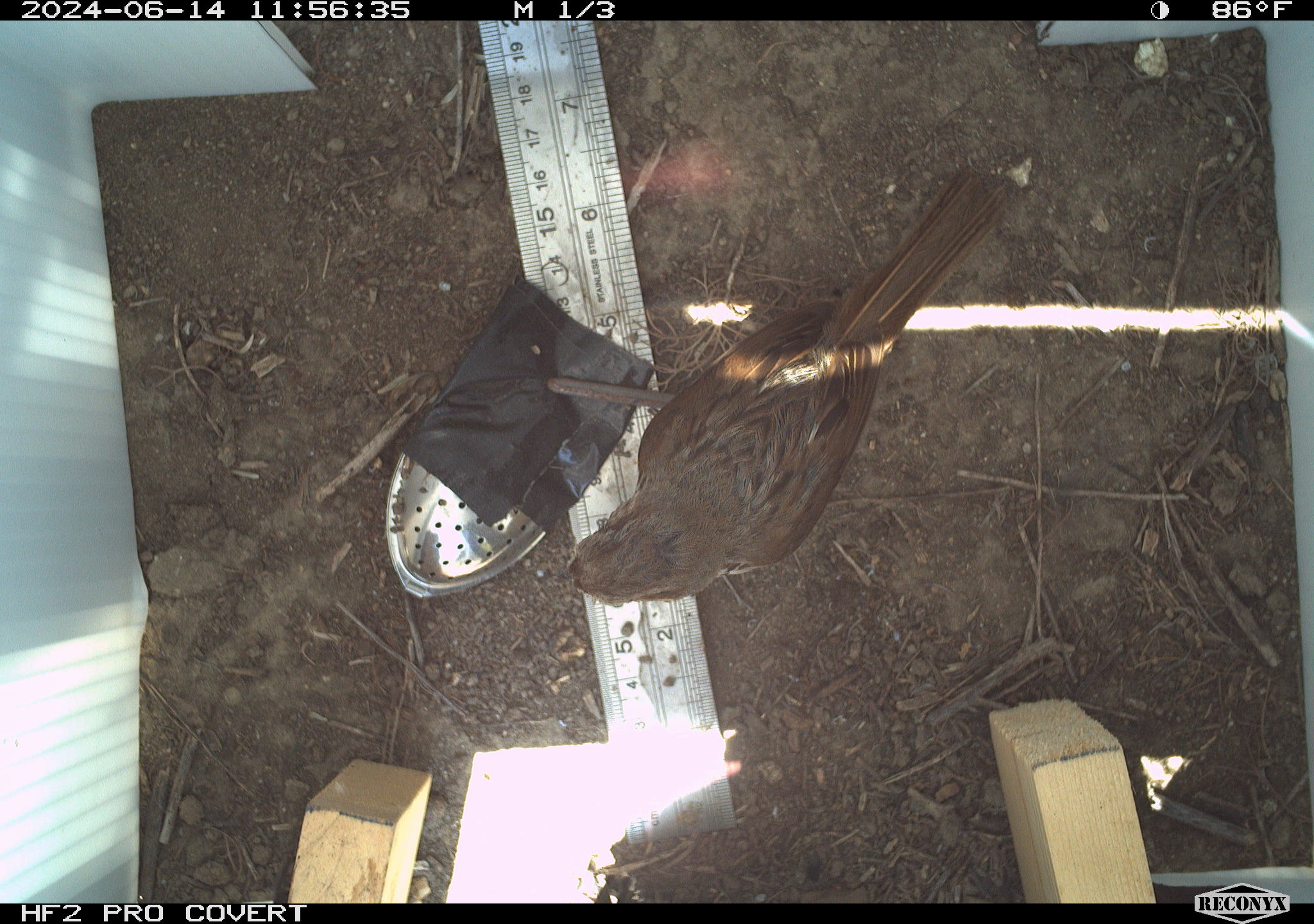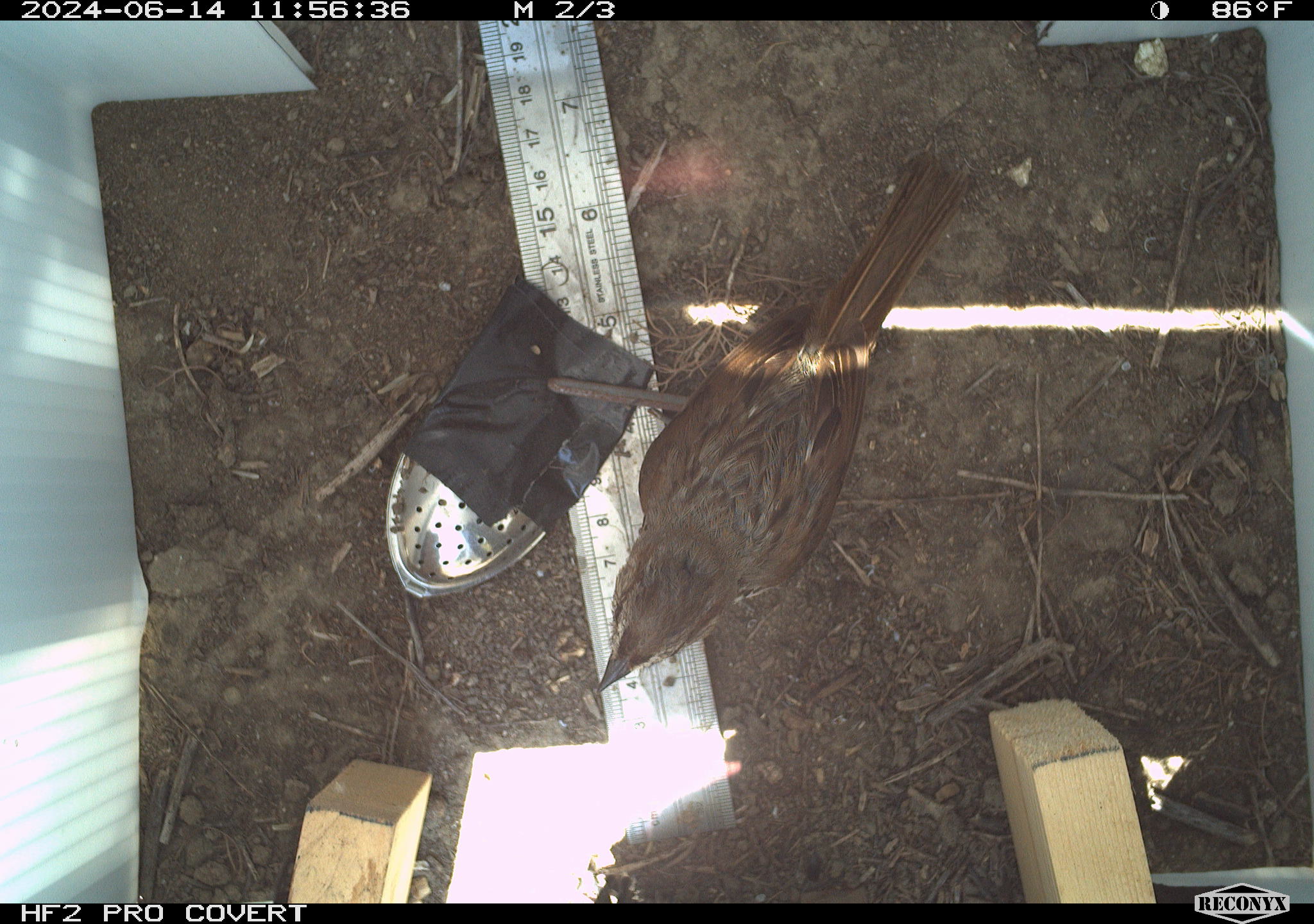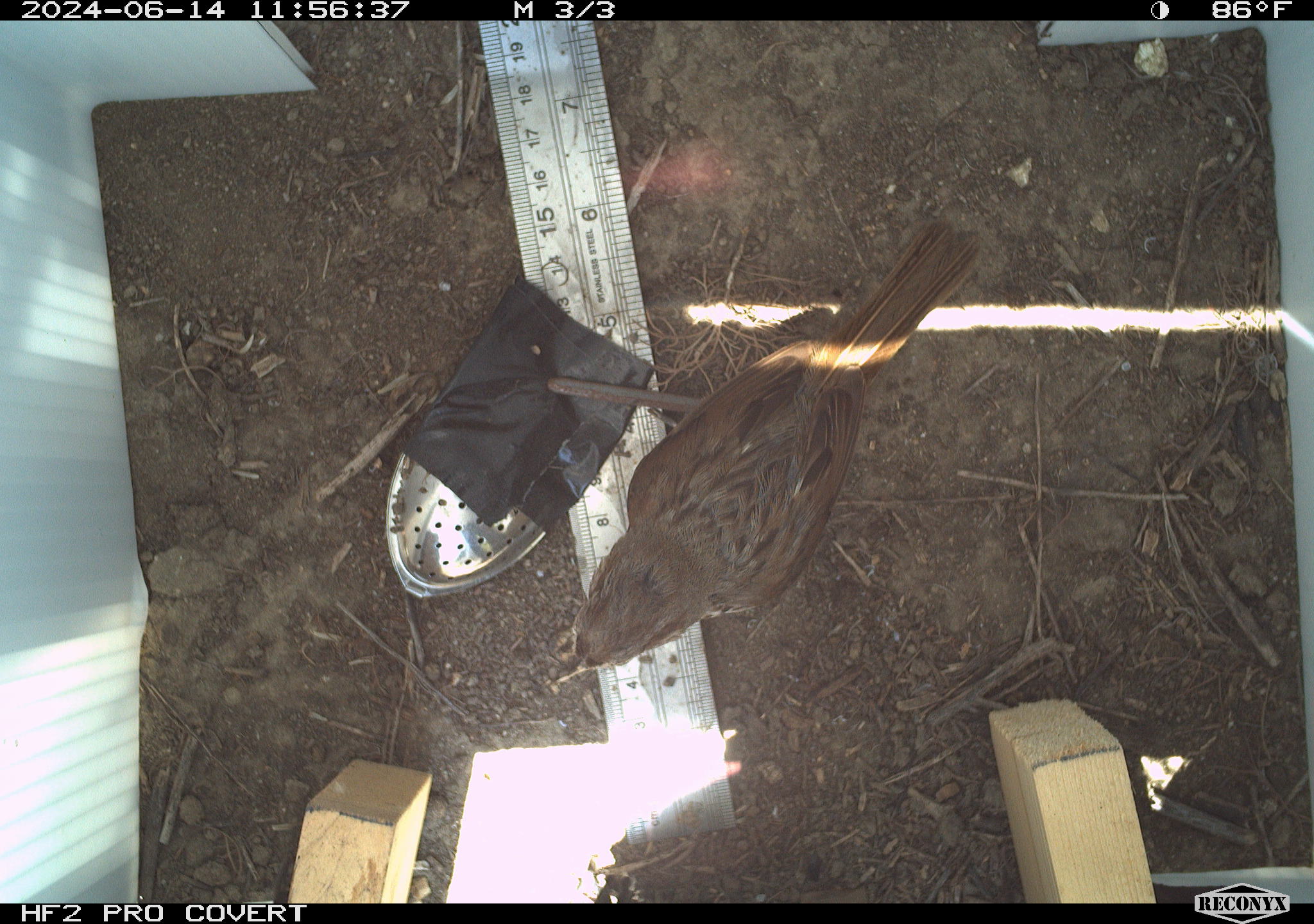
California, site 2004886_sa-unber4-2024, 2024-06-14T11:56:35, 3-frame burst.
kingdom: Animalia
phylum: Chordata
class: Aves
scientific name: Aves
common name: bird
Bird (Aves).